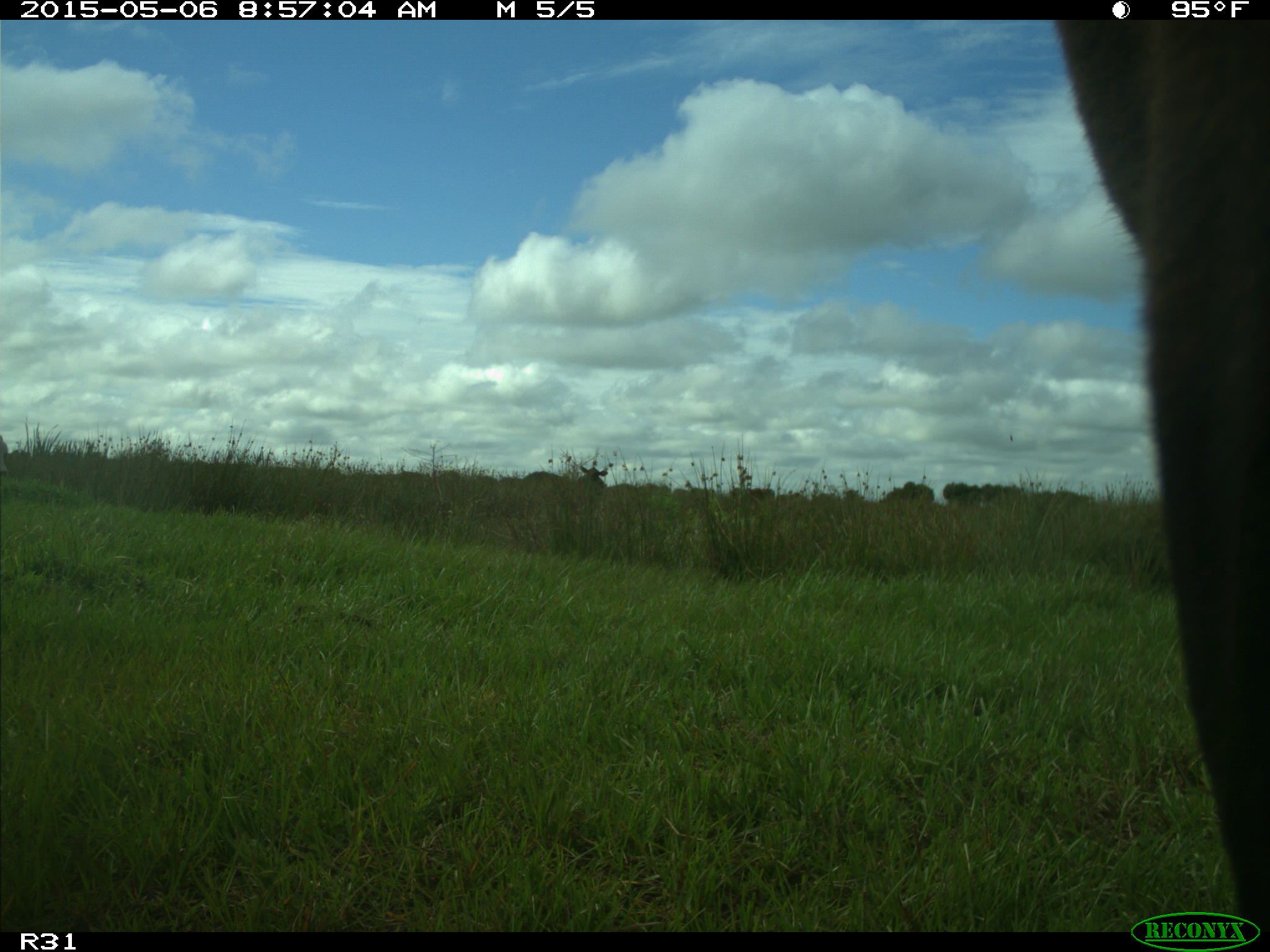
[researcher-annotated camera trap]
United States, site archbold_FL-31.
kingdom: Animalia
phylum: Chordata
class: Mammalia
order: Artiodactyla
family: Bovidae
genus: Bos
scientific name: Bos taurus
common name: domestic cow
Bos taurus (domestic cow).